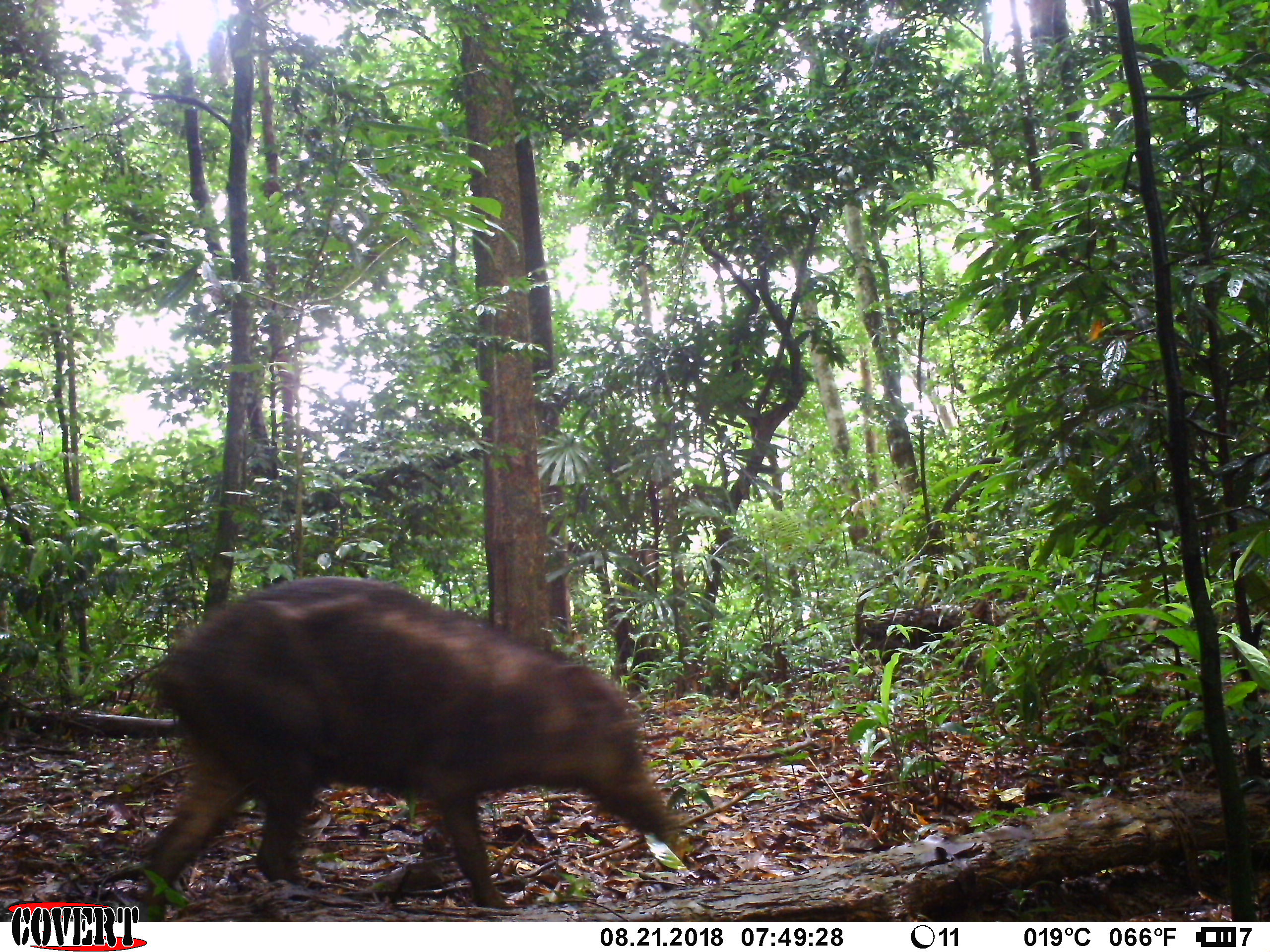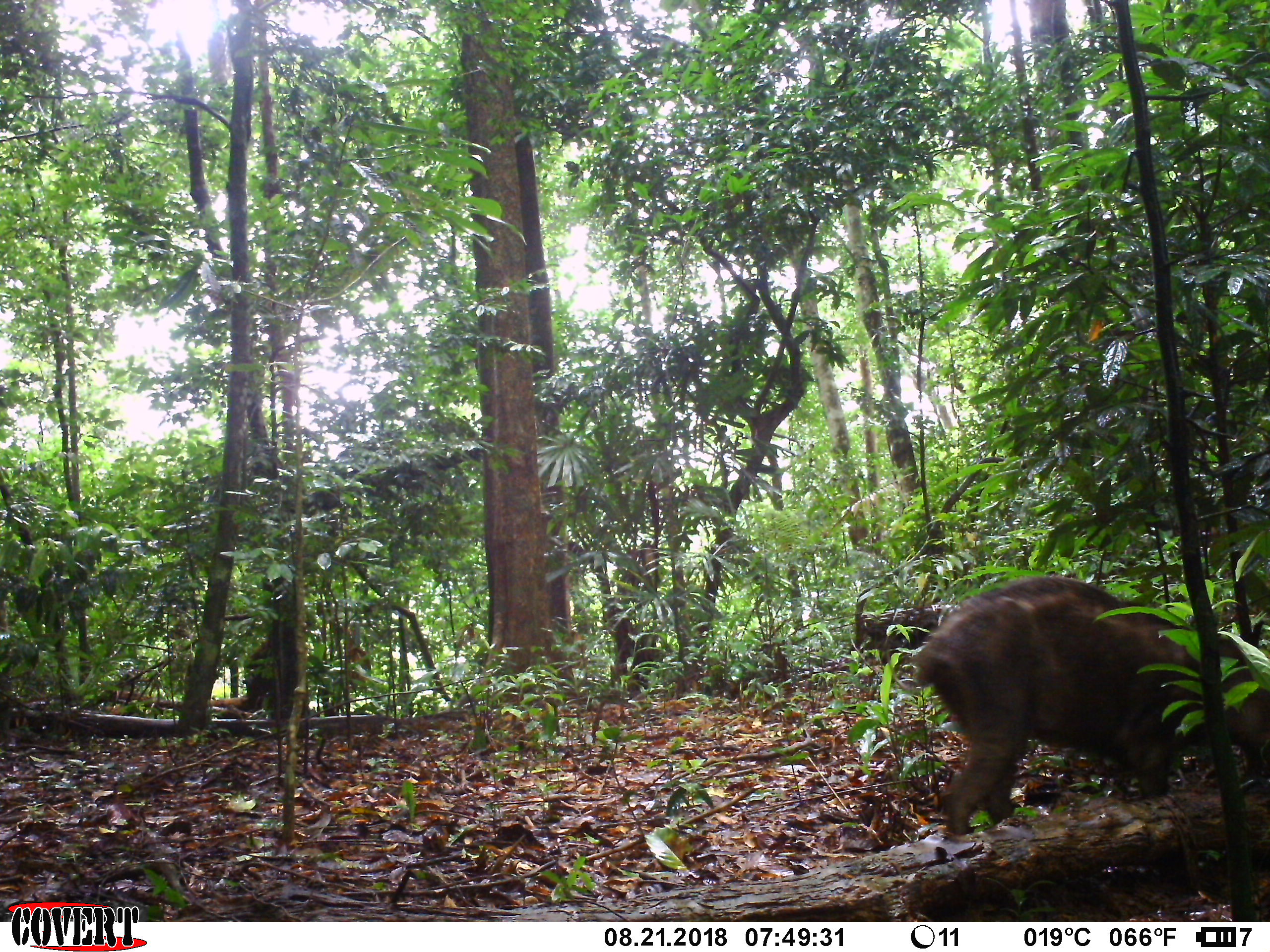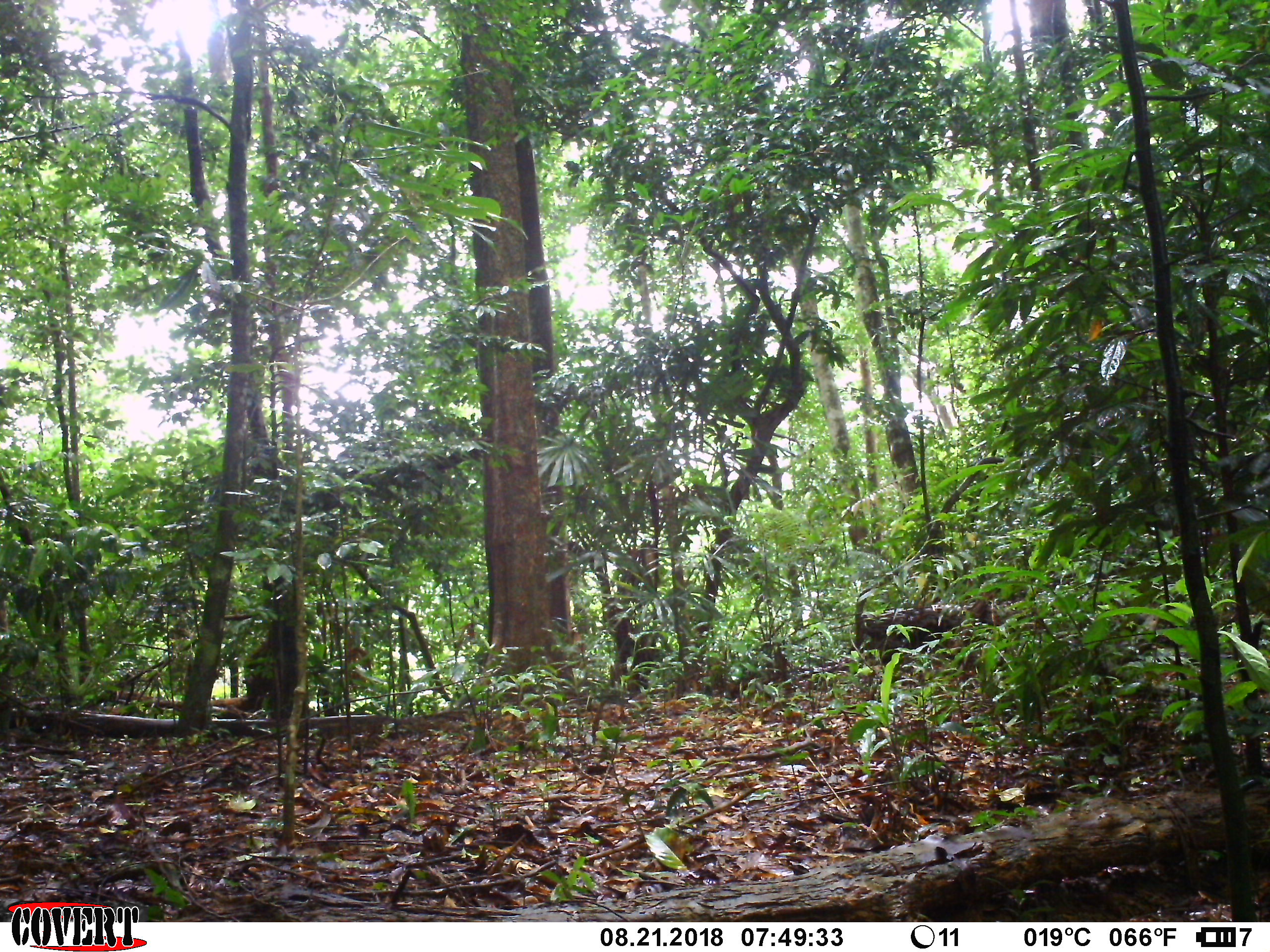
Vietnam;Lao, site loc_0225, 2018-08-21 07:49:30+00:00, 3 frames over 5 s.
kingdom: Animalia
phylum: Chordata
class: Mammalia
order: Artiodactyla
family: Suidae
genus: Sus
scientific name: Sus scrofa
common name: eurasian wild pig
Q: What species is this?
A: Eurasian wild pig (Sus scrofa).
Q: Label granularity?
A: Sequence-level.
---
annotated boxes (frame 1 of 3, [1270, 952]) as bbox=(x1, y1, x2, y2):
eurasian wild pig: bbox=(142, 571, 678, 921)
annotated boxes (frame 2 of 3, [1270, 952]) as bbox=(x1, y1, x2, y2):
eurasian wild pig: bbox=(912, 573, 1270, 835)